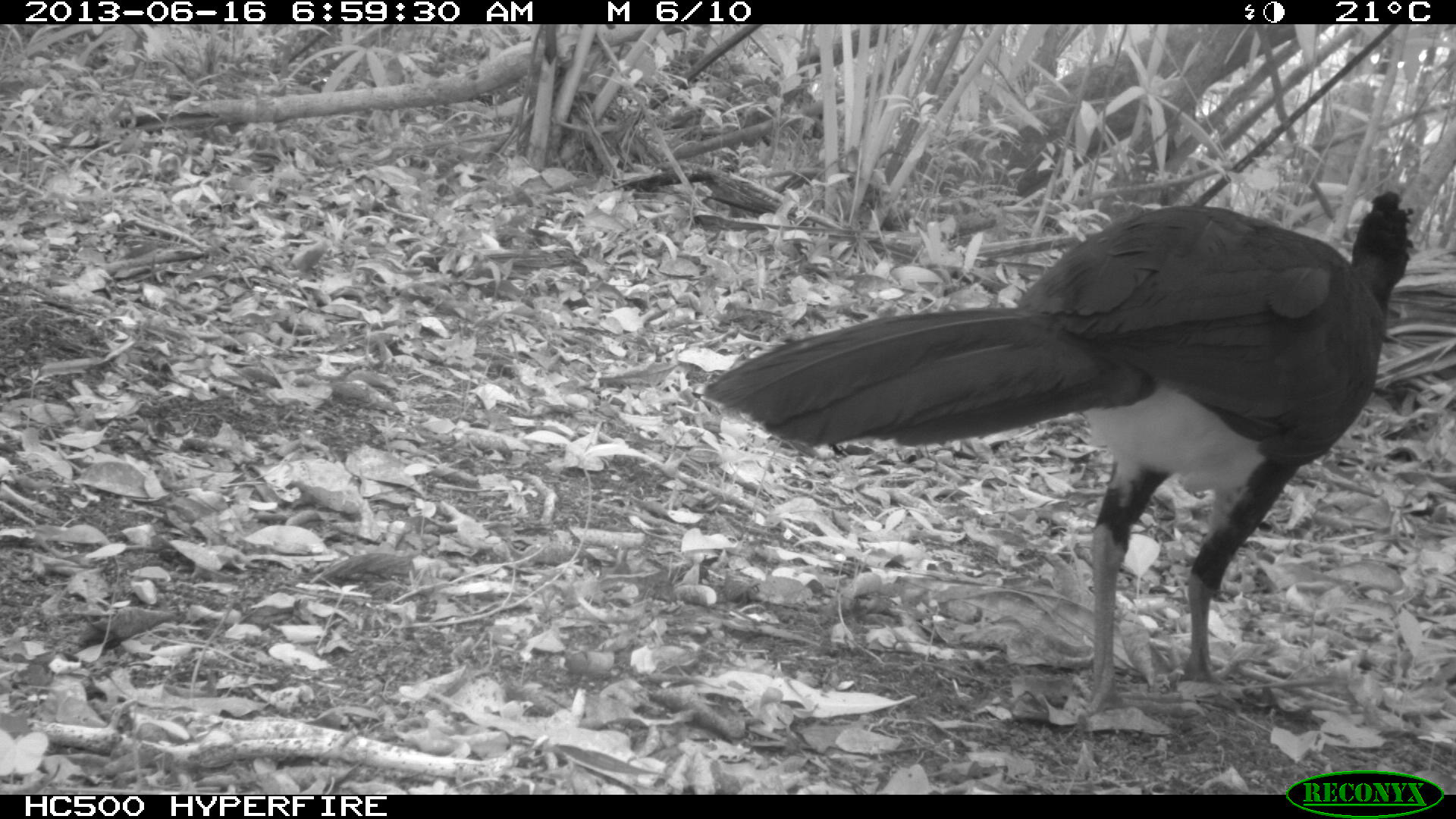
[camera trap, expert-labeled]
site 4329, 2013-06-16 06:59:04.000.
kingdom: Animalia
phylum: Chordata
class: Aves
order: Galliformes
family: Cracidae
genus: Crax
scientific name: Crax rubra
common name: great curassow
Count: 1.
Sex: male.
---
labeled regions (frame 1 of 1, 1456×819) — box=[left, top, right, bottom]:
crax rubra: box=[703, 186, 1419, 718]